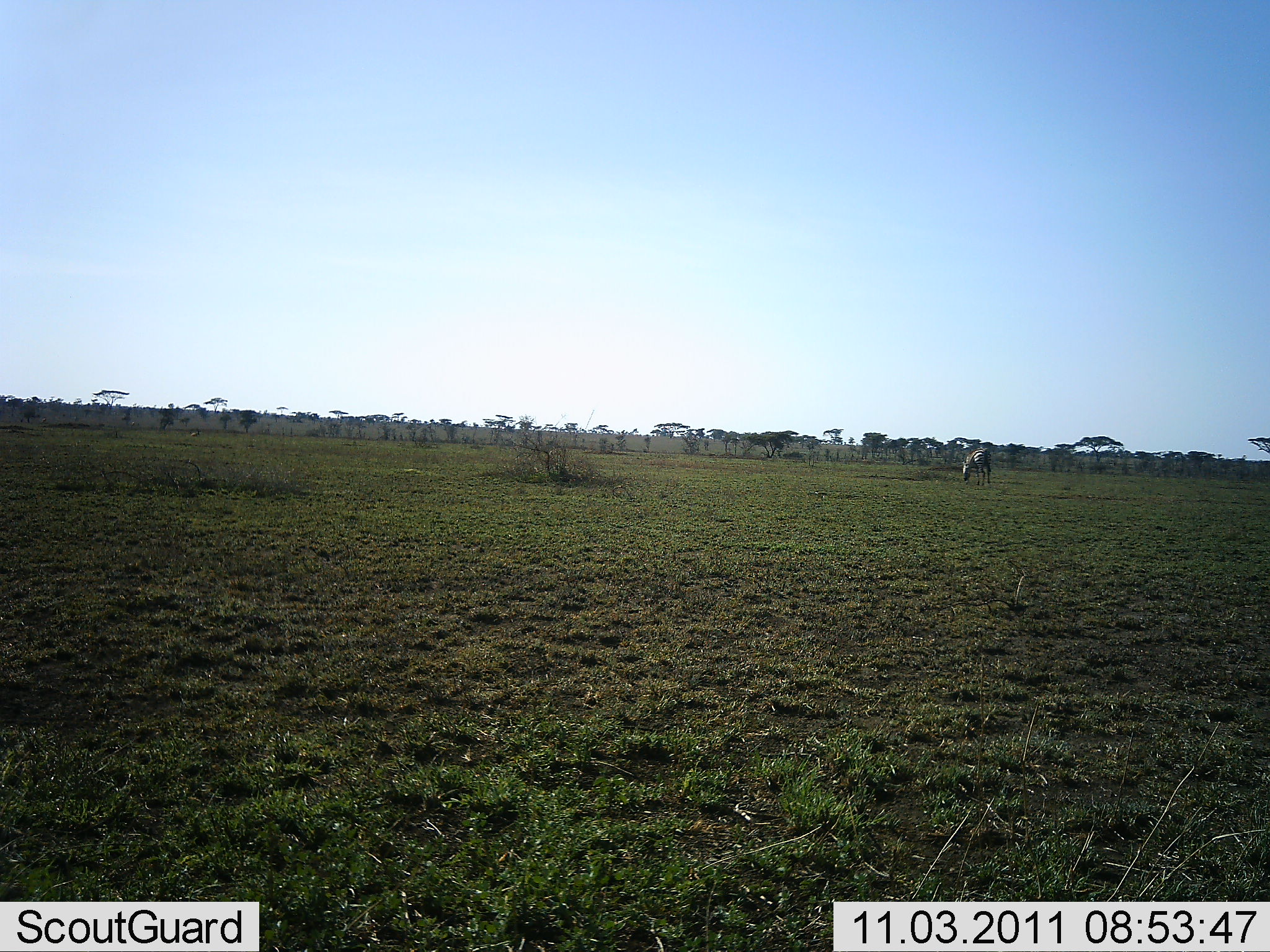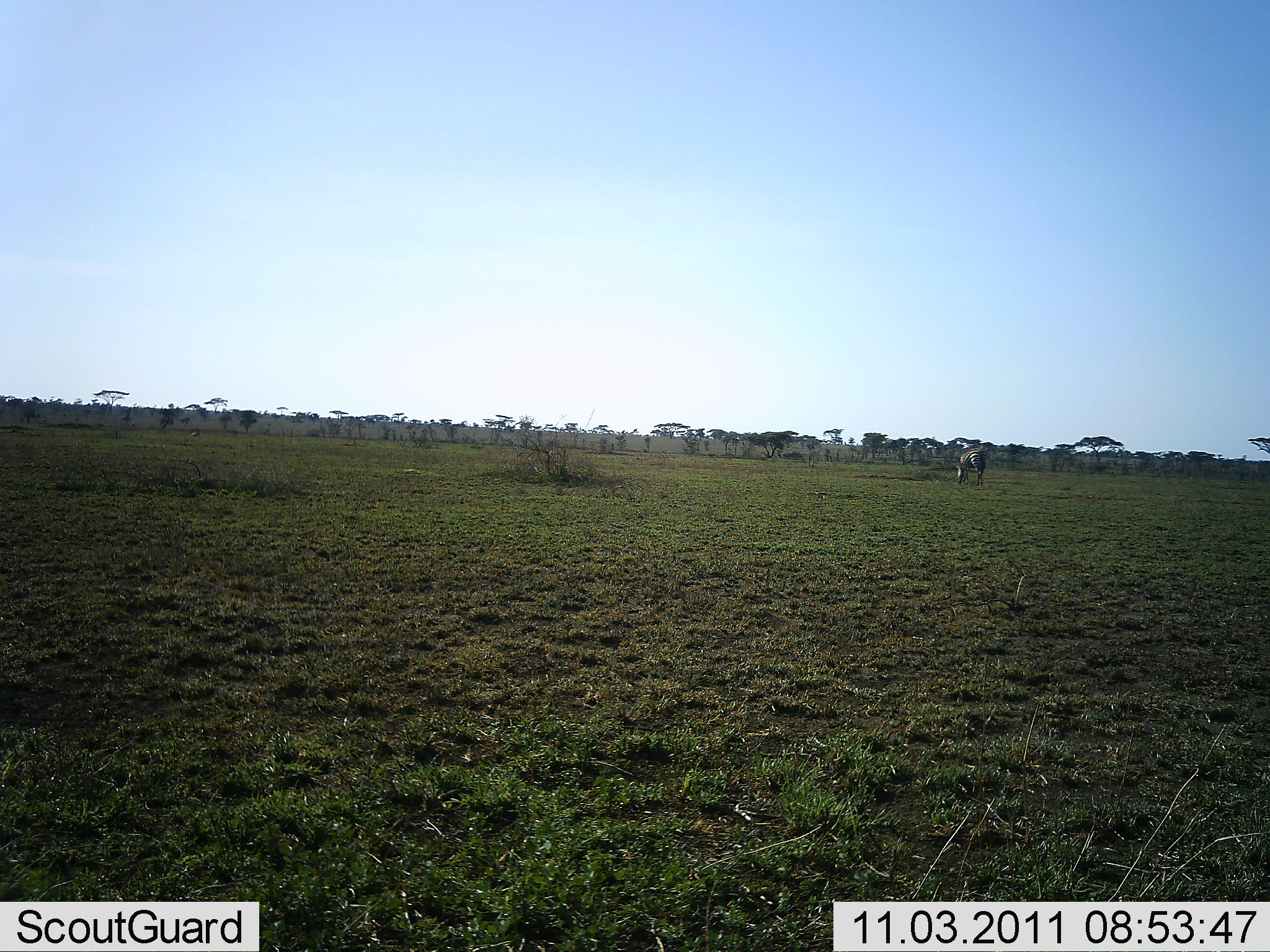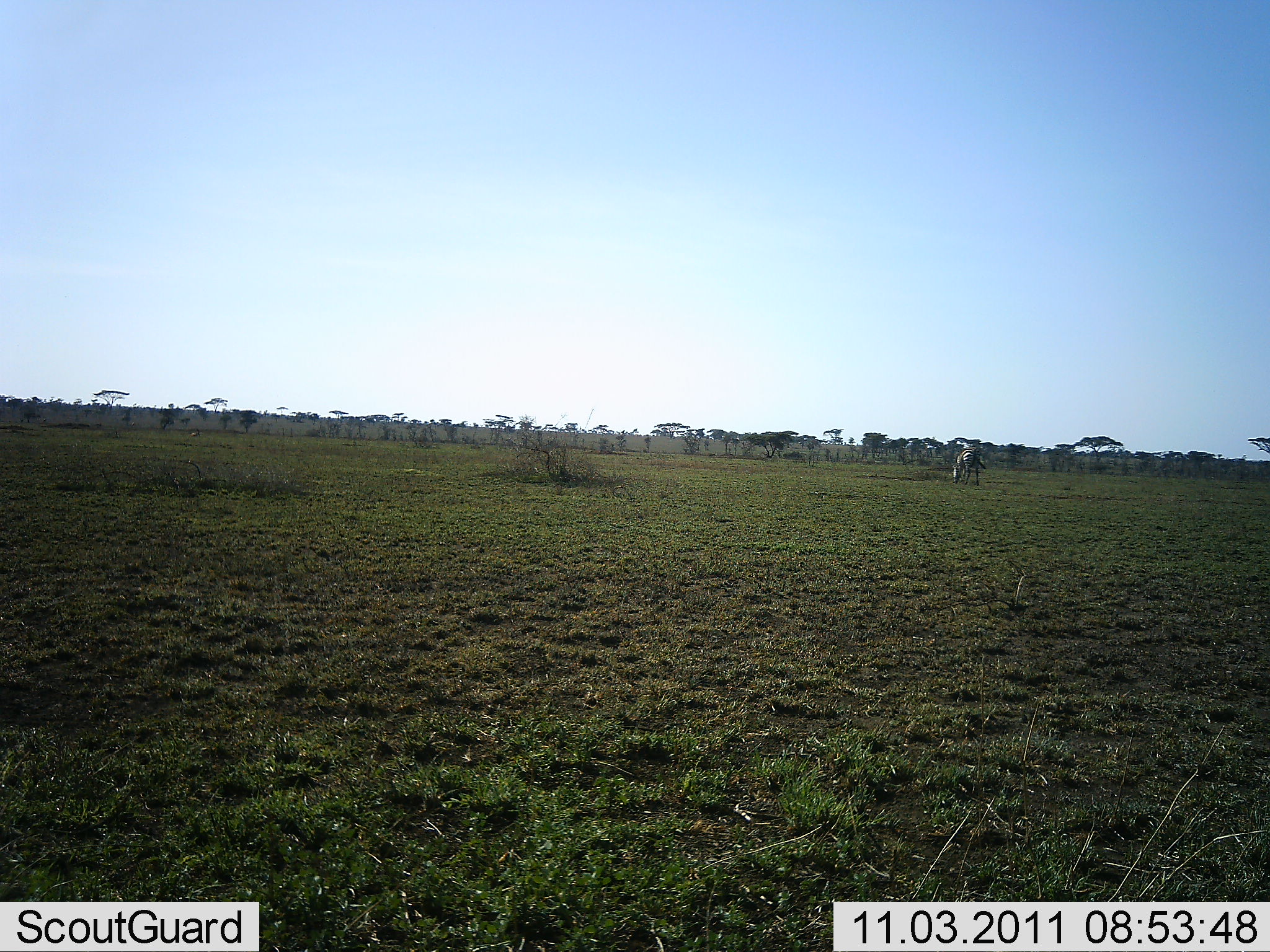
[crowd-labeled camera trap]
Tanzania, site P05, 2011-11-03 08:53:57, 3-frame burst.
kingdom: Animalia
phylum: Chordata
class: Mammalia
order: Perissodactyla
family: Equidae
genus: Equus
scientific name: Equus quagga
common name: plains zebra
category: zebra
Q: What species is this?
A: Zebra (plains zebra) (Equus quagga).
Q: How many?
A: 1.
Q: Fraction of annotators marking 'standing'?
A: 0%.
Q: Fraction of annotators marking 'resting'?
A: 0%.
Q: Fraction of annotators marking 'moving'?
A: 17%.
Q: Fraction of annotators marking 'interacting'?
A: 0%.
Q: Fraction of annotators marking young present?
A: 0%.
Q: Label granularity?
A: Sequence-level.